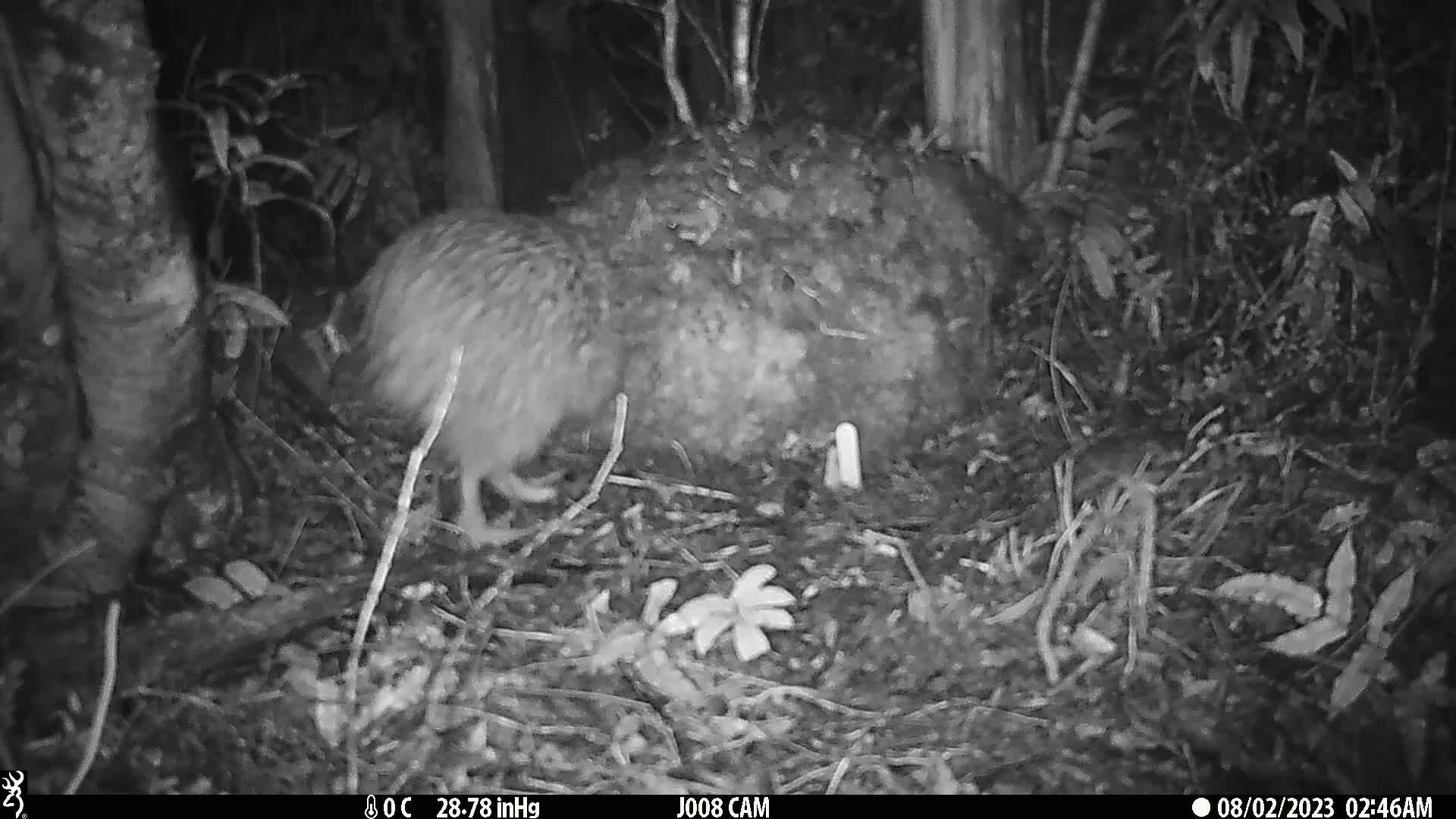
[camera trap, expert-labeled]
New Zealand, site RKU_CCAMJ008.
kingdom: Animalia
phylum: Chordata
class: Aves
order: Apterygiformes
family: Apterygidae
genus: Apteryx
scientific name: Apteryx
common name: kiwi